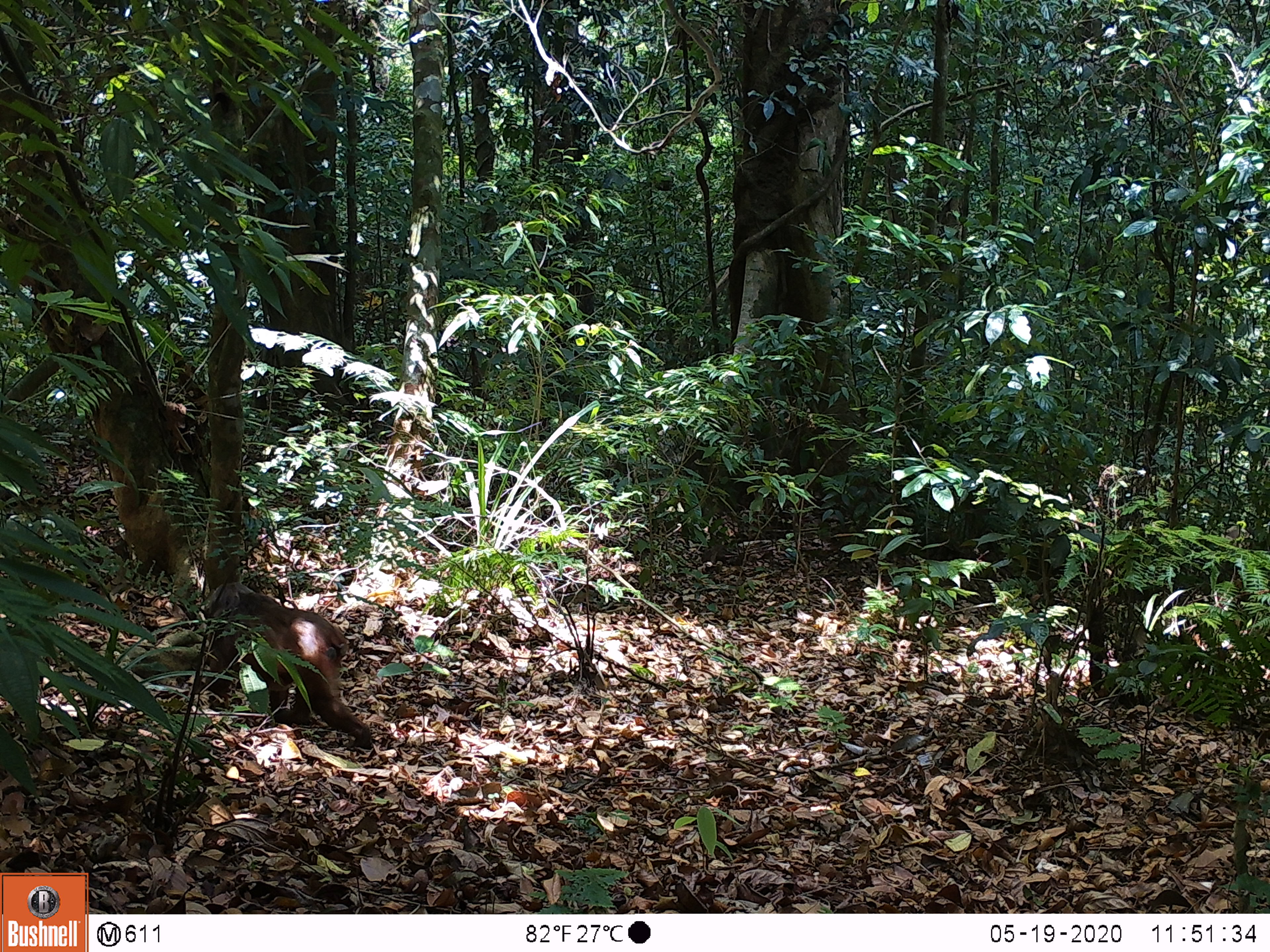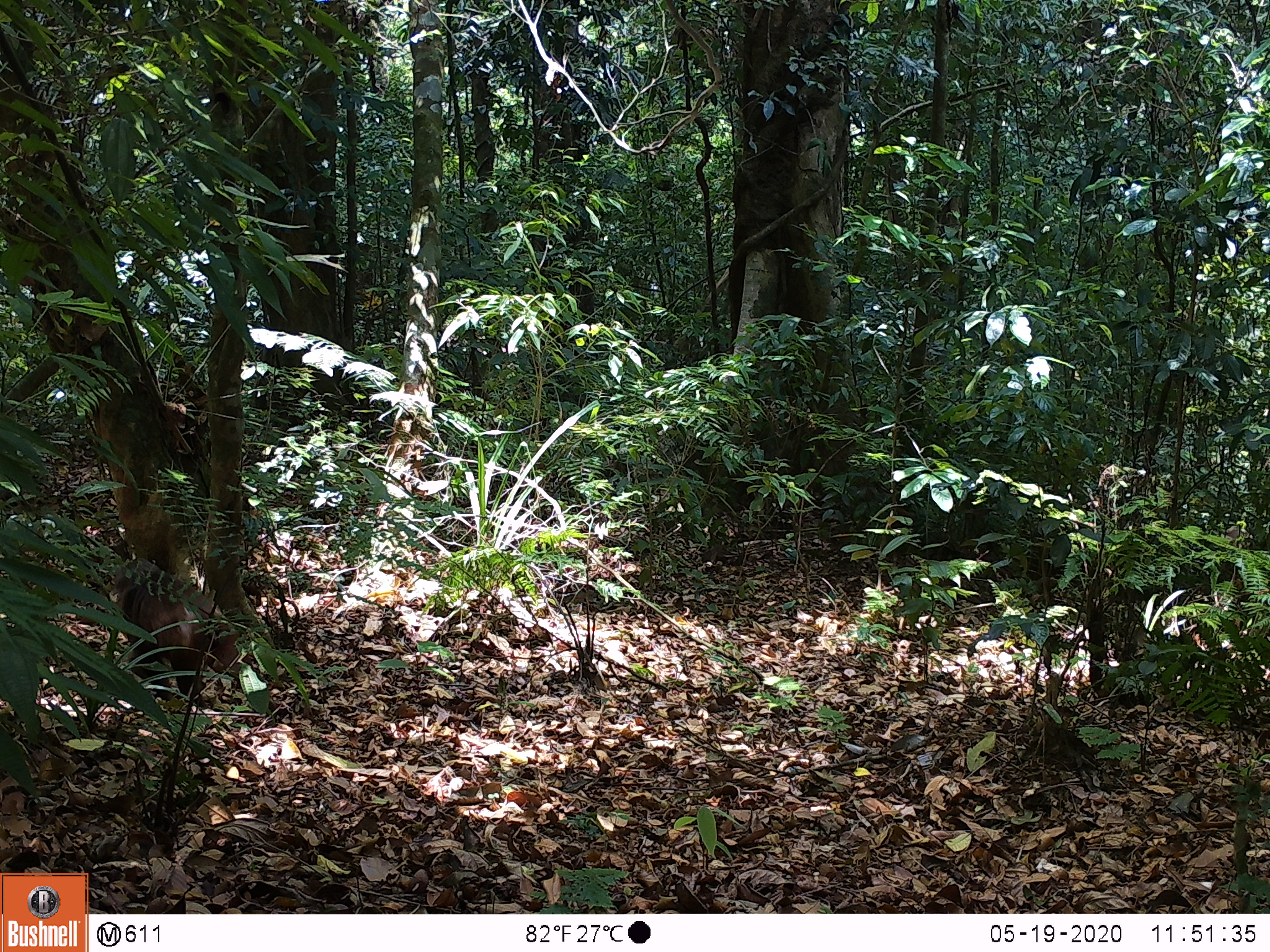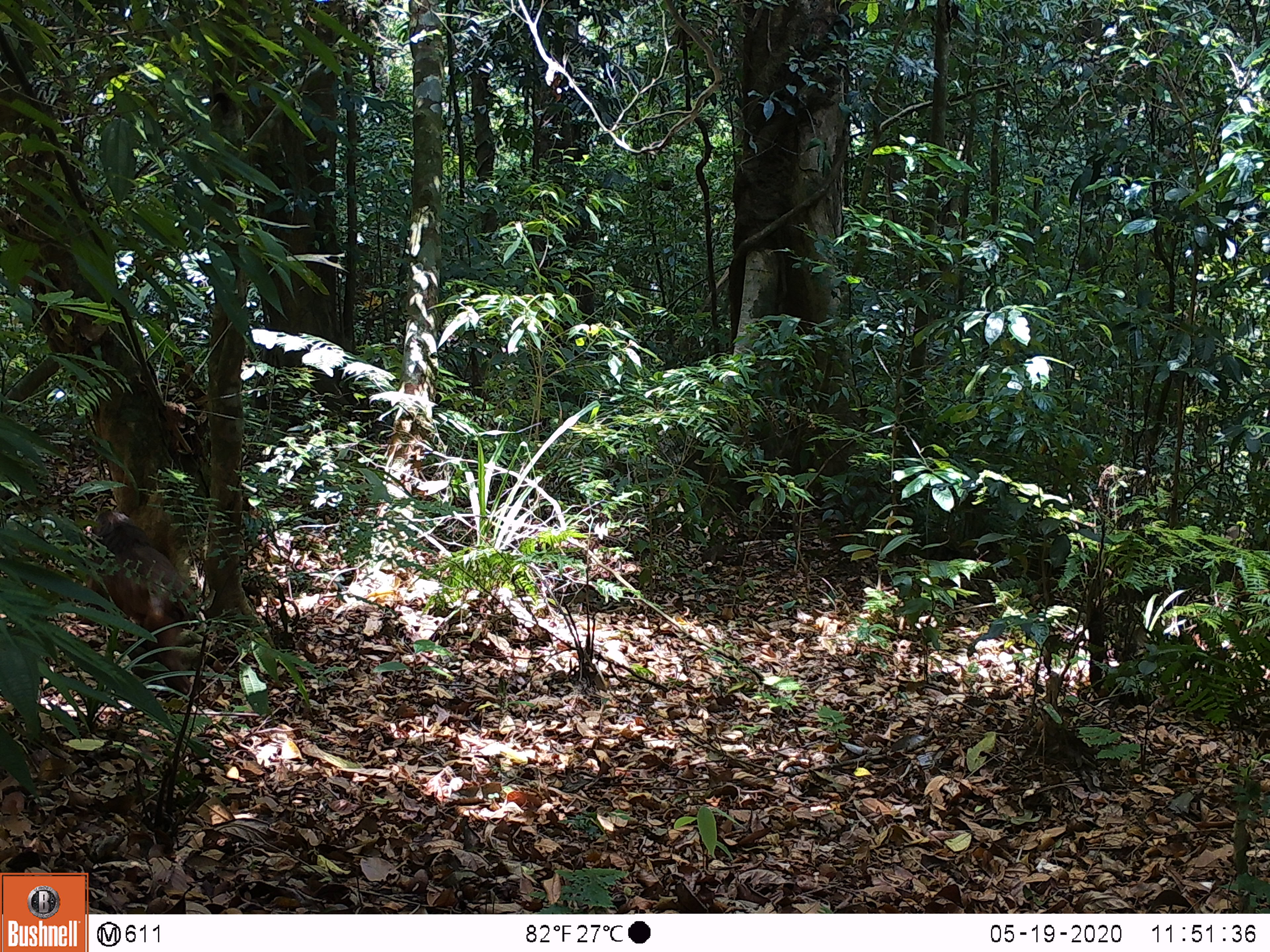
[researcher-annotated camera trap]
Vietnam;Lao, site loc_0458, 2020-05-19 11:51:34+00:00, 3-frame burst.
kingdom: Animalia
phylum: Chordata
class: Mammalia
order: Primates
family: Cercopithecidae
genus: Macaca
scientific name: Macaca arctoides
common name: stump-tailed macaque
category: stump tailed macaque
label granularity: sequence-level